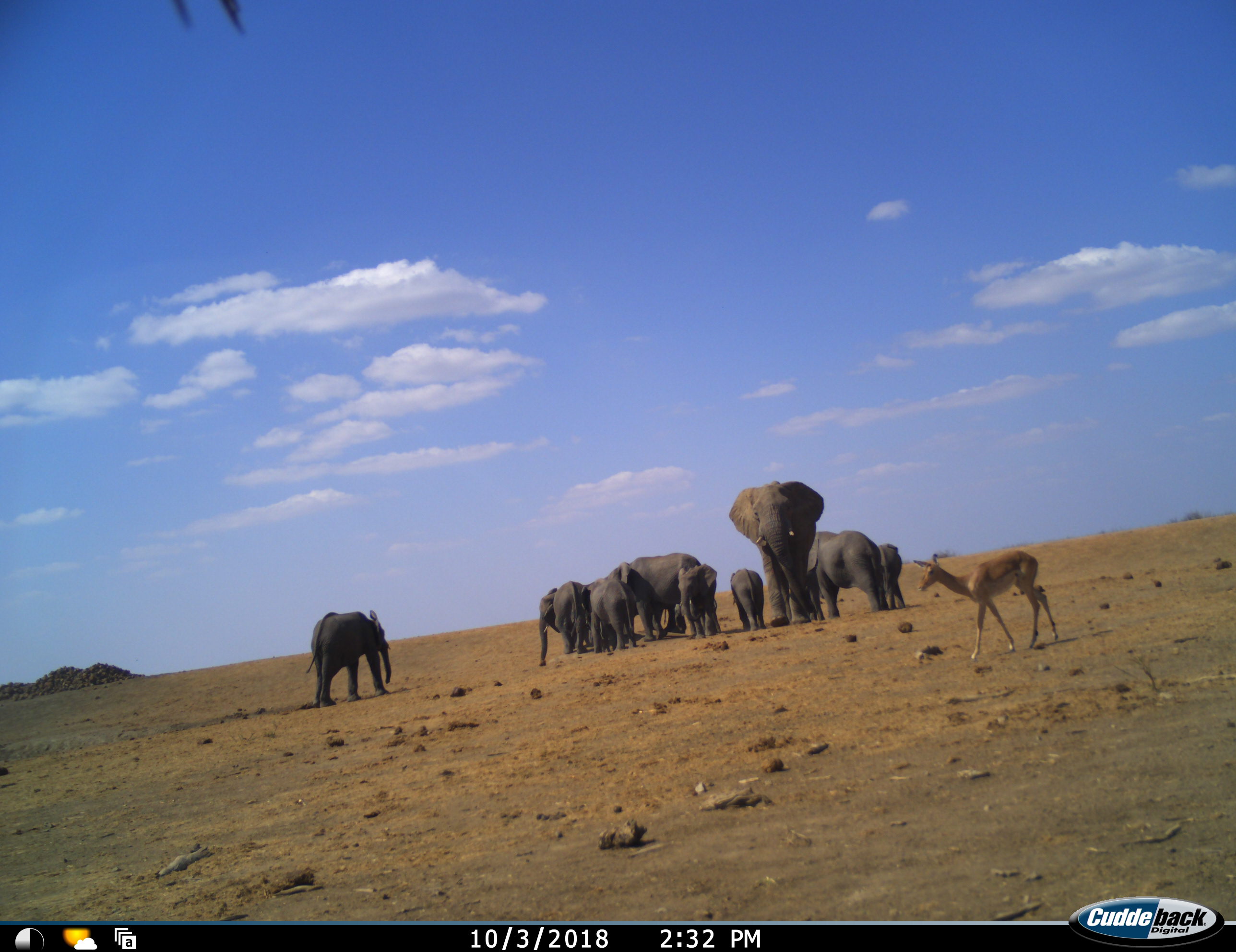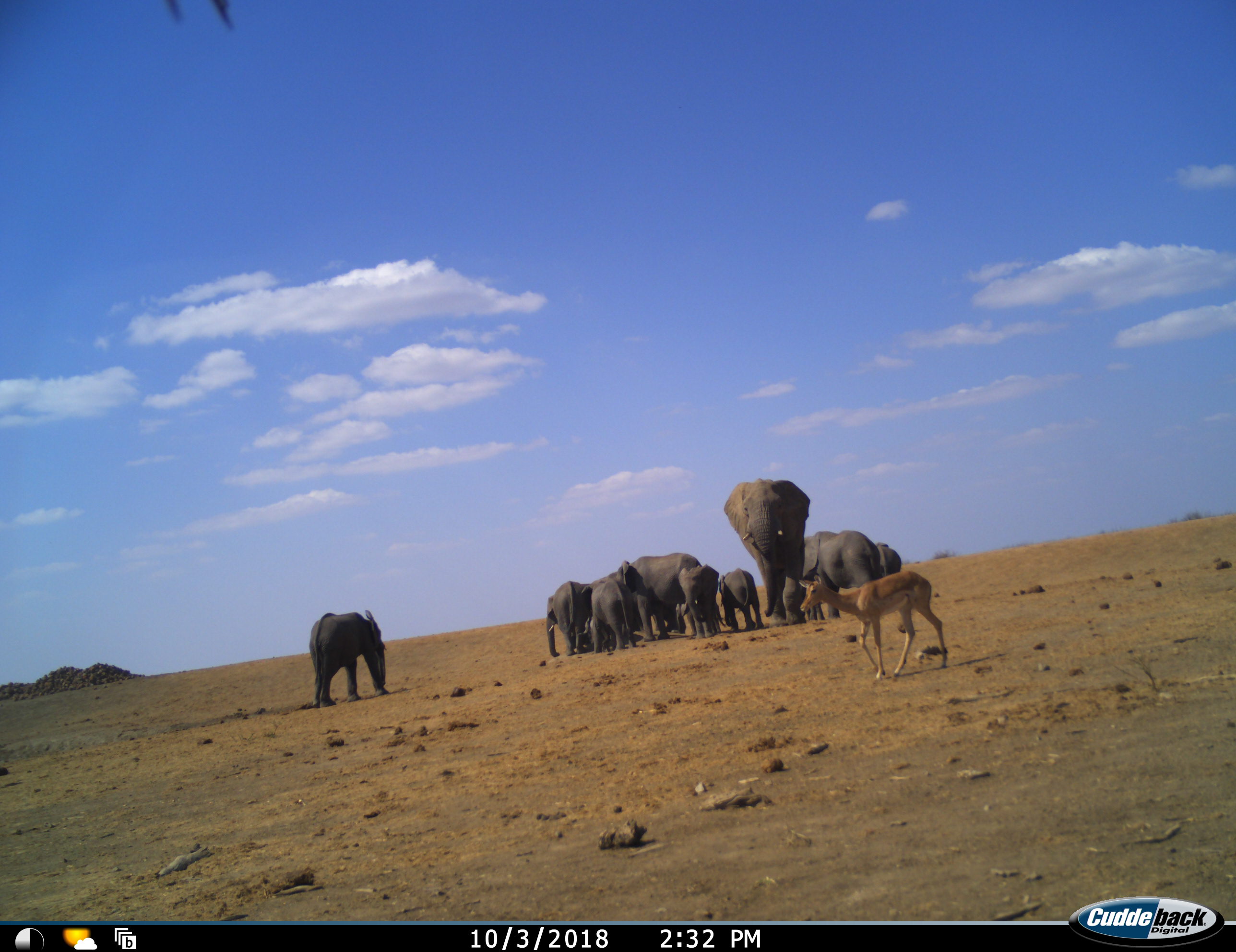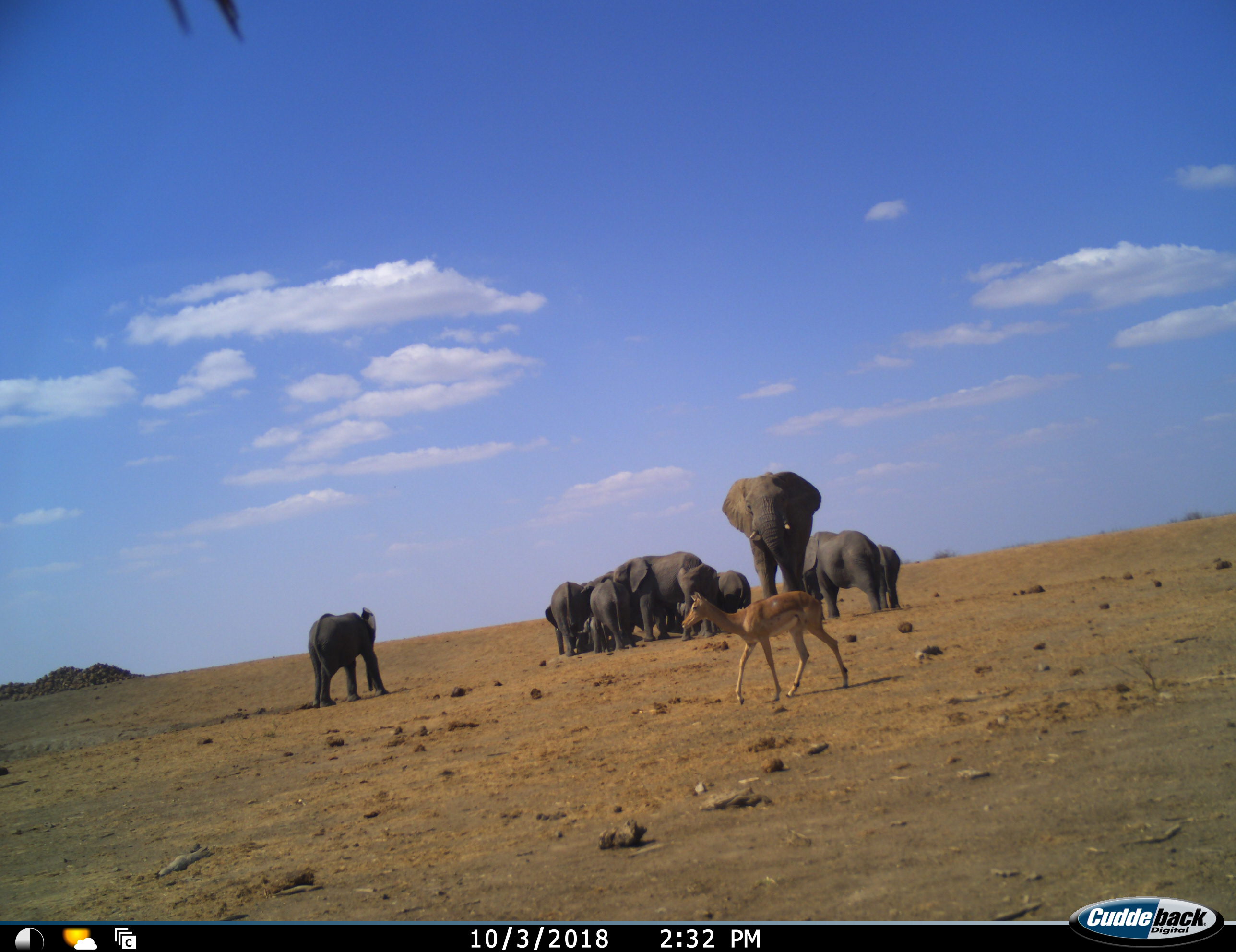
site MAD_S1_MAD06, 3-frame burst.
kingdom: Animalia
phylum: Chordata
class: Mammalia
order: Proboscidea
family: Elephantidae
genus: Loxodonta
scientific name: Loxodonta africana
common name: african bush elephant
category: elephant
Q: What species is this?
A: Elephant (african bush elephant) (Loxodonta africana).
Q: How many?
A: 11-50.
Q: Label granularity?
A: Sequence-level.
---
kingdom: Animalia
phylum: Chordata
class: Mammalia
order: Artiodactyla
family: Bovidae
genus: Aepyceros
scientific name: Aepyceros melampus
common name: impala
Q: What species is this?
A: Impala (Aepyceros melampus).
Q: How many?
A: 1.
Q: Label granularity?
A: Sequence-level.